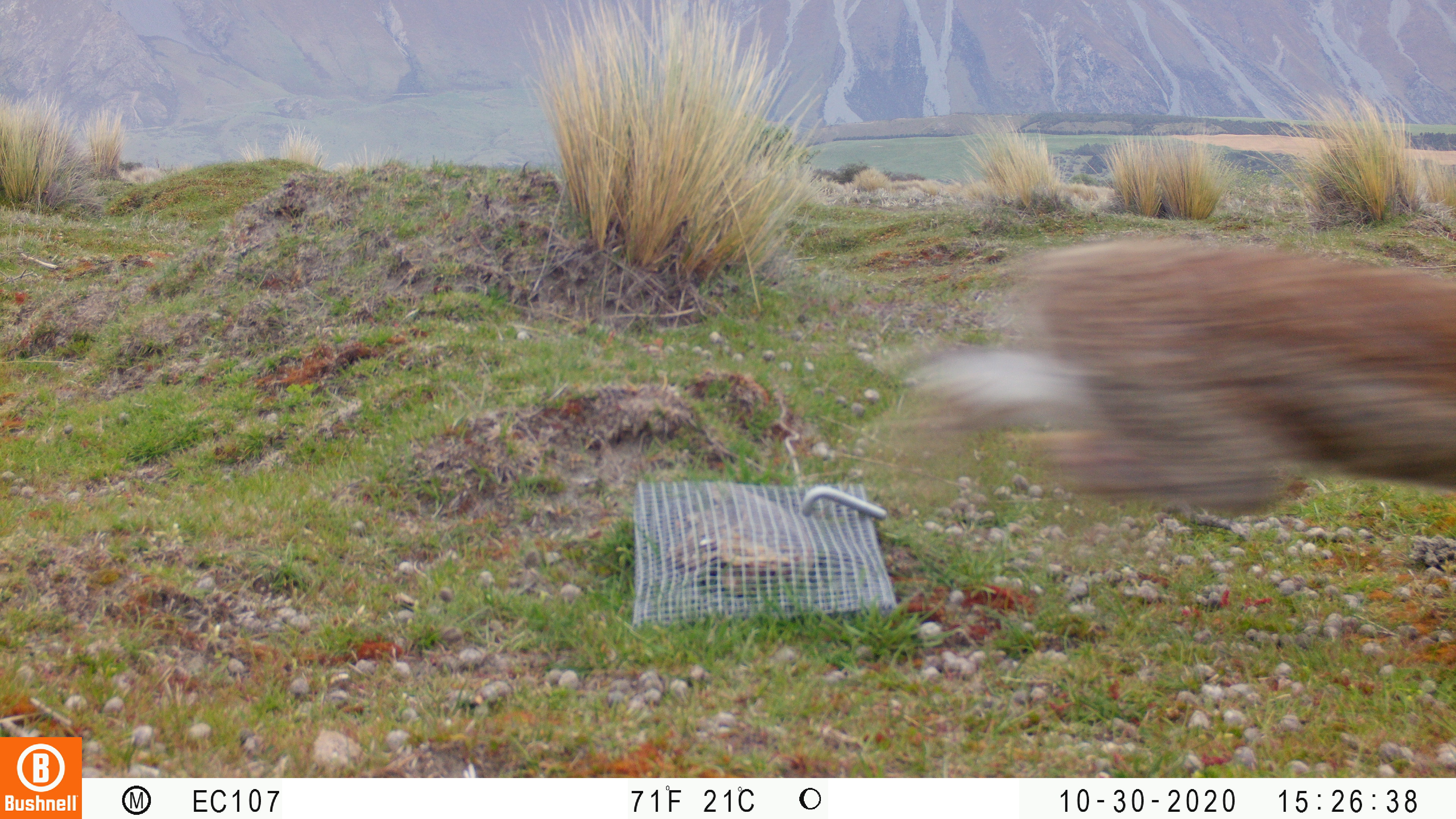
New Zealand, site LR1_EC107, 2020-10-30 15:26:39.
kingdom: Animalia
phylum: Chordata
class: Mammalia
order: Lagomorpha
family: Leporidae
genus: Oryctolagus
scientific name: Oryctolagus cuniculus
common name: european rabbit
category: rabbit